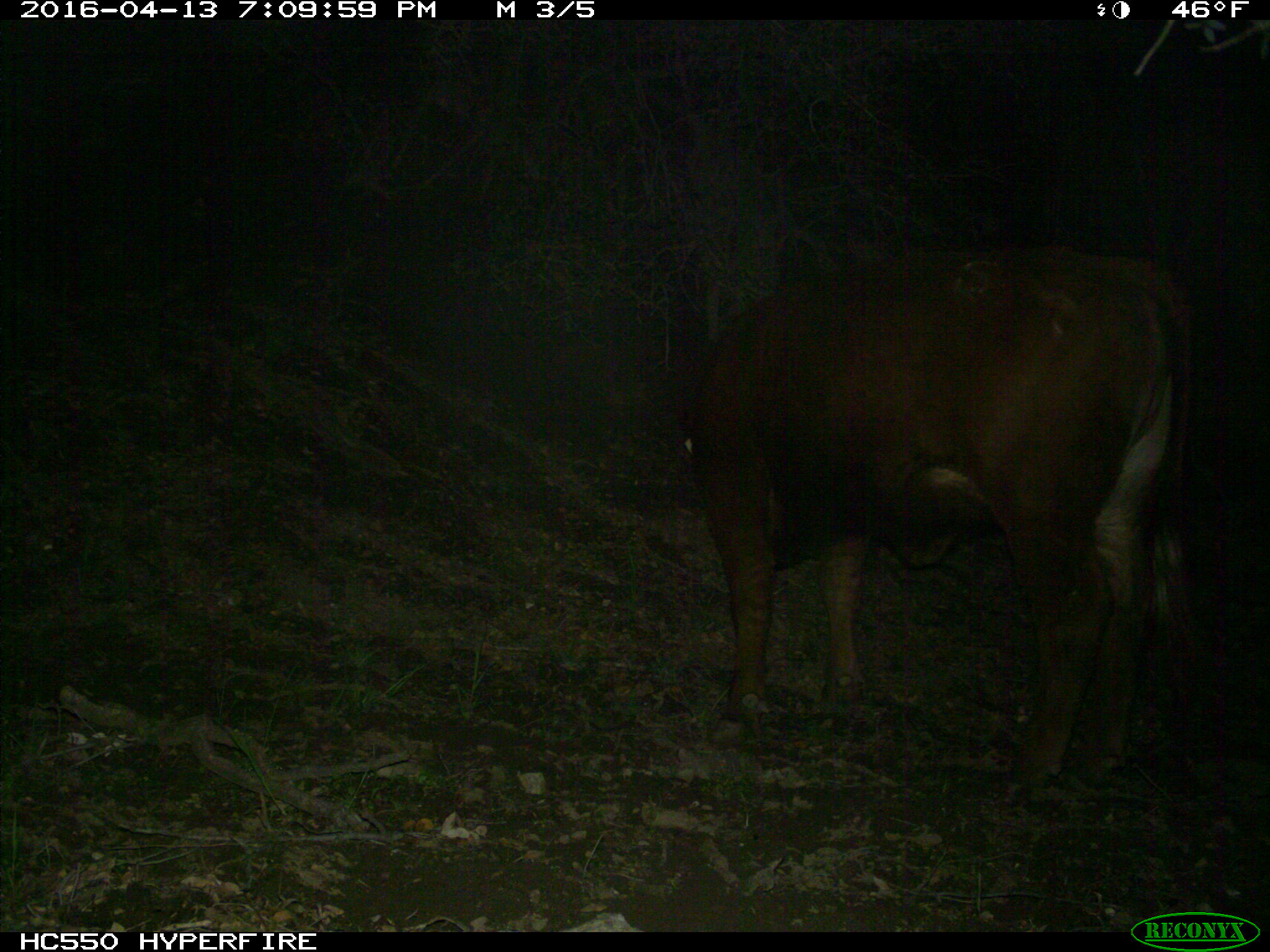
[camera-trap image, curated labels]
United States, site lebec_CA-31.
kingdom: Animalia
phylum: Chordata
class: Mammalia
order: Artiodactyla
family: Bovidae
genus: Bos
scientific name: Bos taurus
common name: domestic cow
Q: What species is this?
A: Bos taurus (domestic cow).